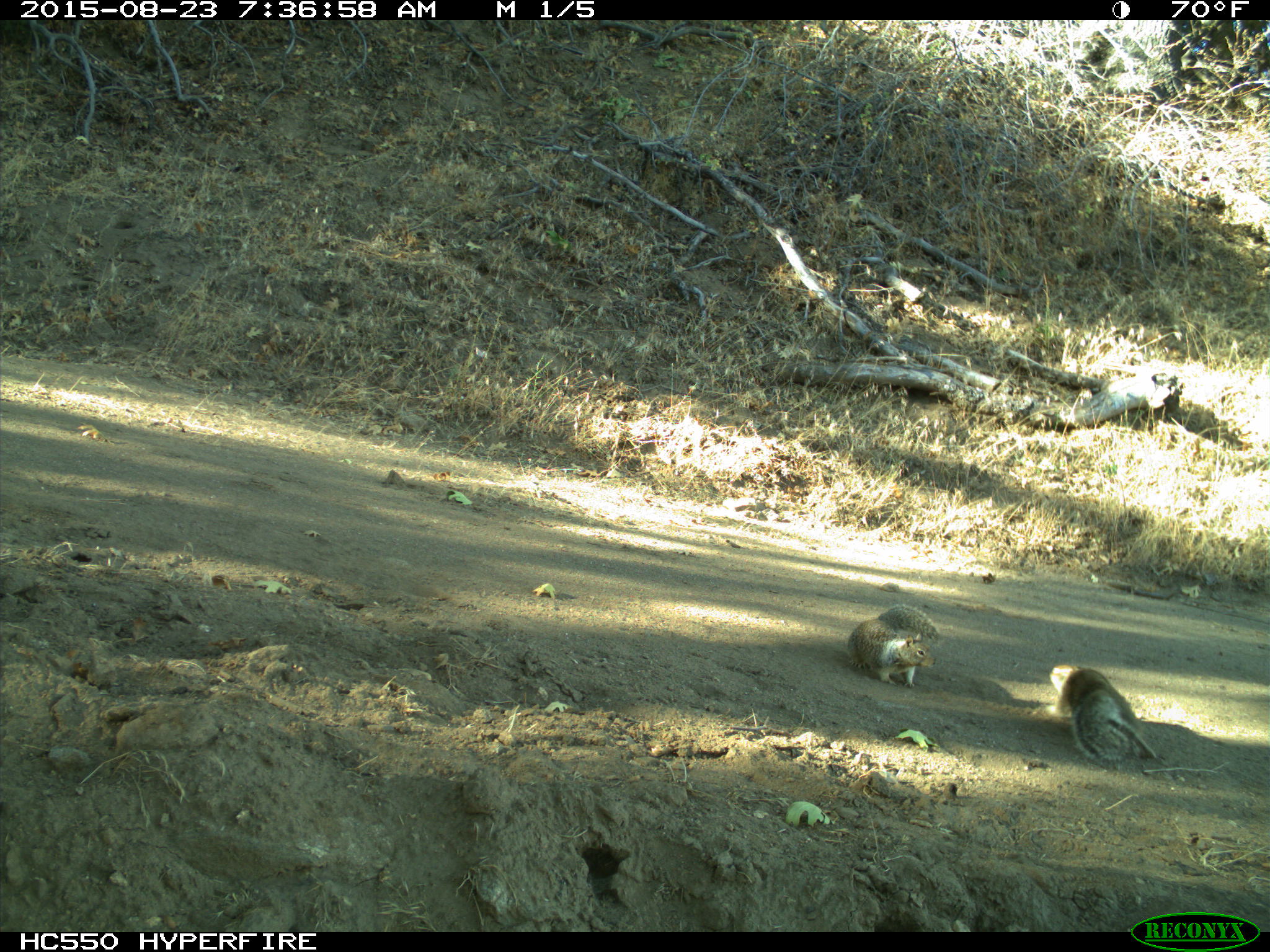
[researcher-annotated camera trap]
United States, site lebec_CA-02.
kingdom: Animalia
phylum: Chordata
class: Mammalia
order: Rodentia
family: Sciuridae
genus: Otospermophilus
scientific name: Otospermophilus beecheyi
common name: california ground squirrel